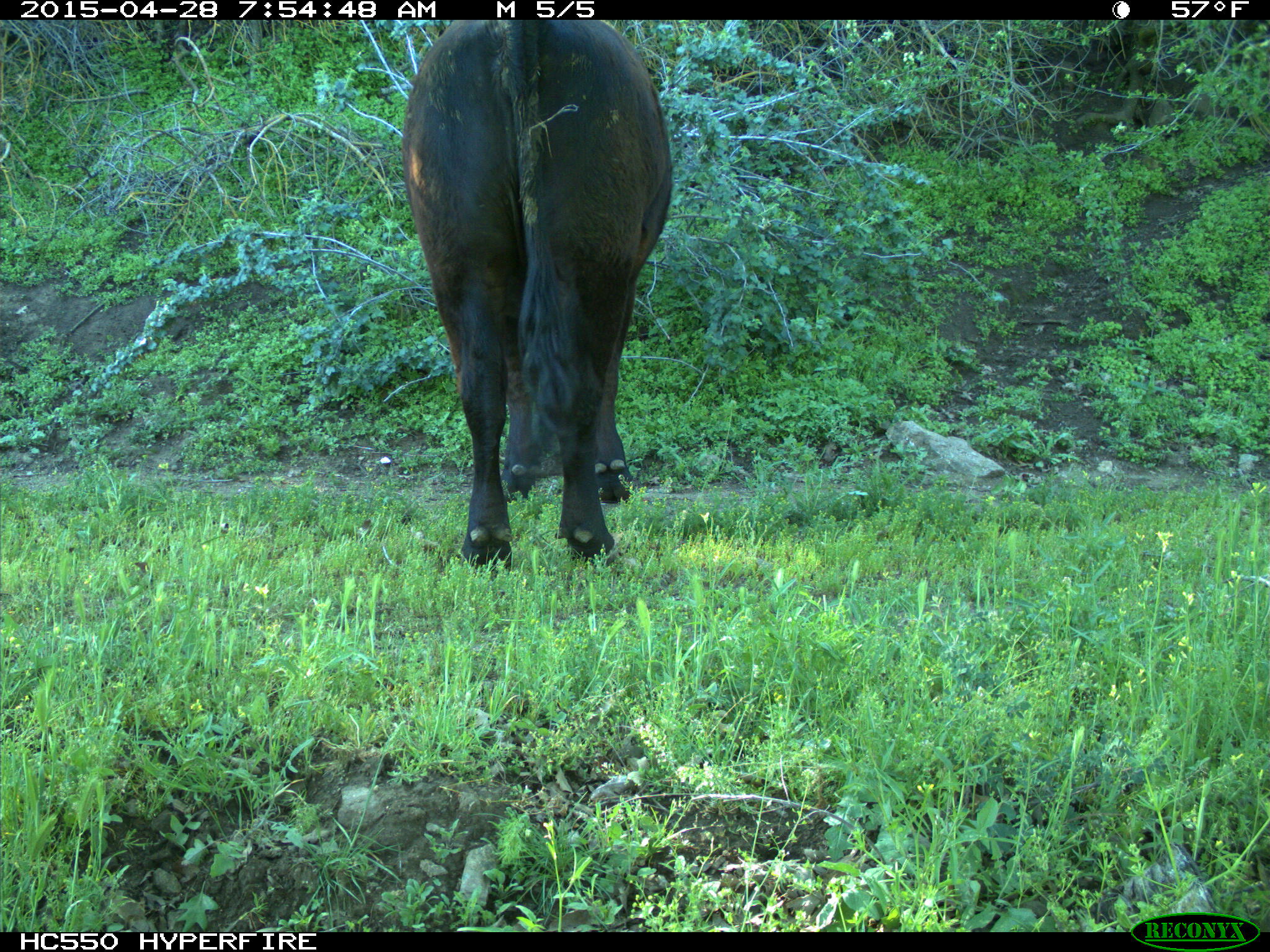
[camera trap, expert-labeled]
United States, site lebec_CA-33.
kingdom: Animalia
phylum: Chordata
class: Mammalia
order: Artiodactyla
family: Bovidae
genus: Bos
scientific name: Bos taurus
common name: domestic cow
Bos taurus (domestic cow).